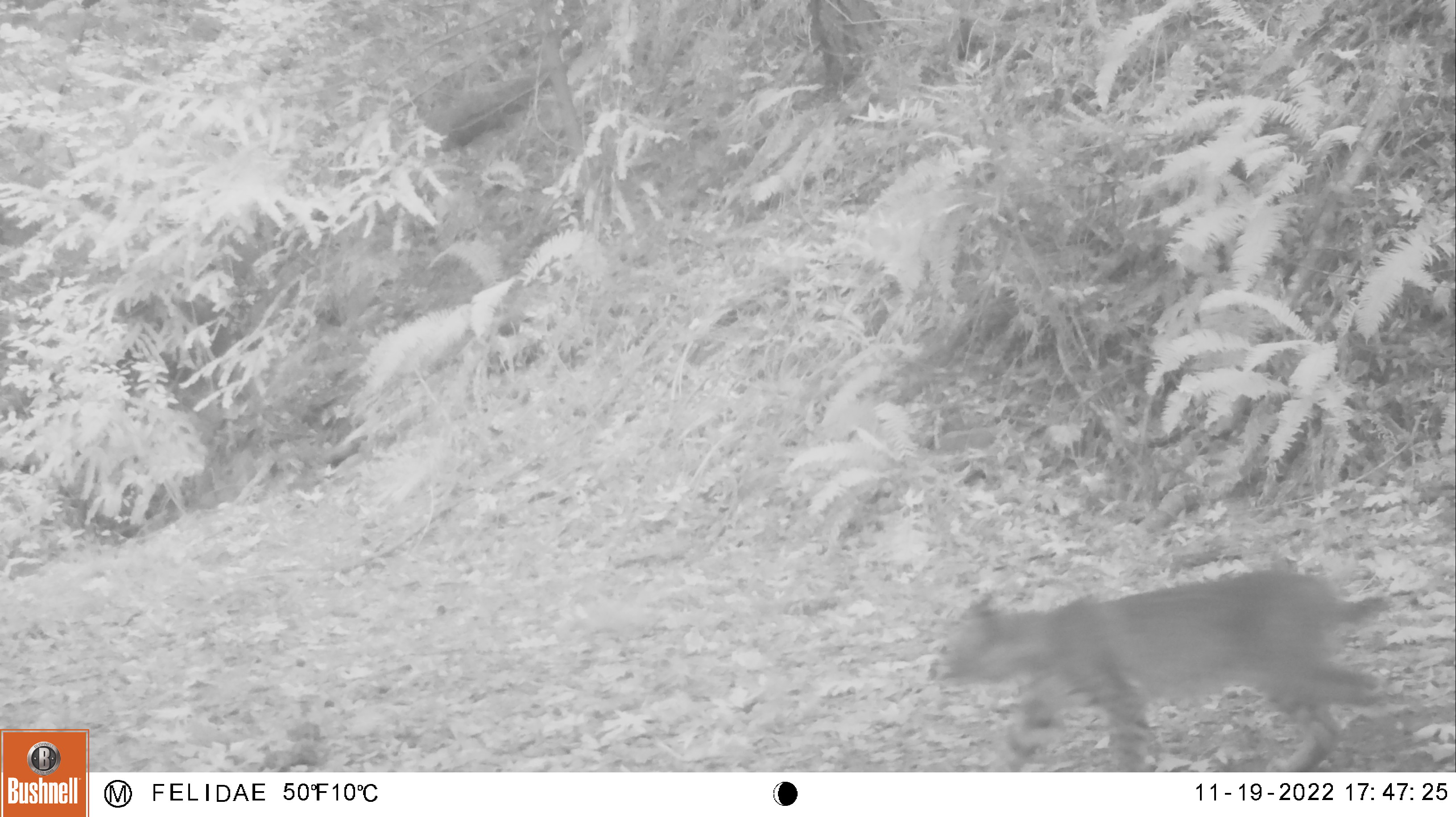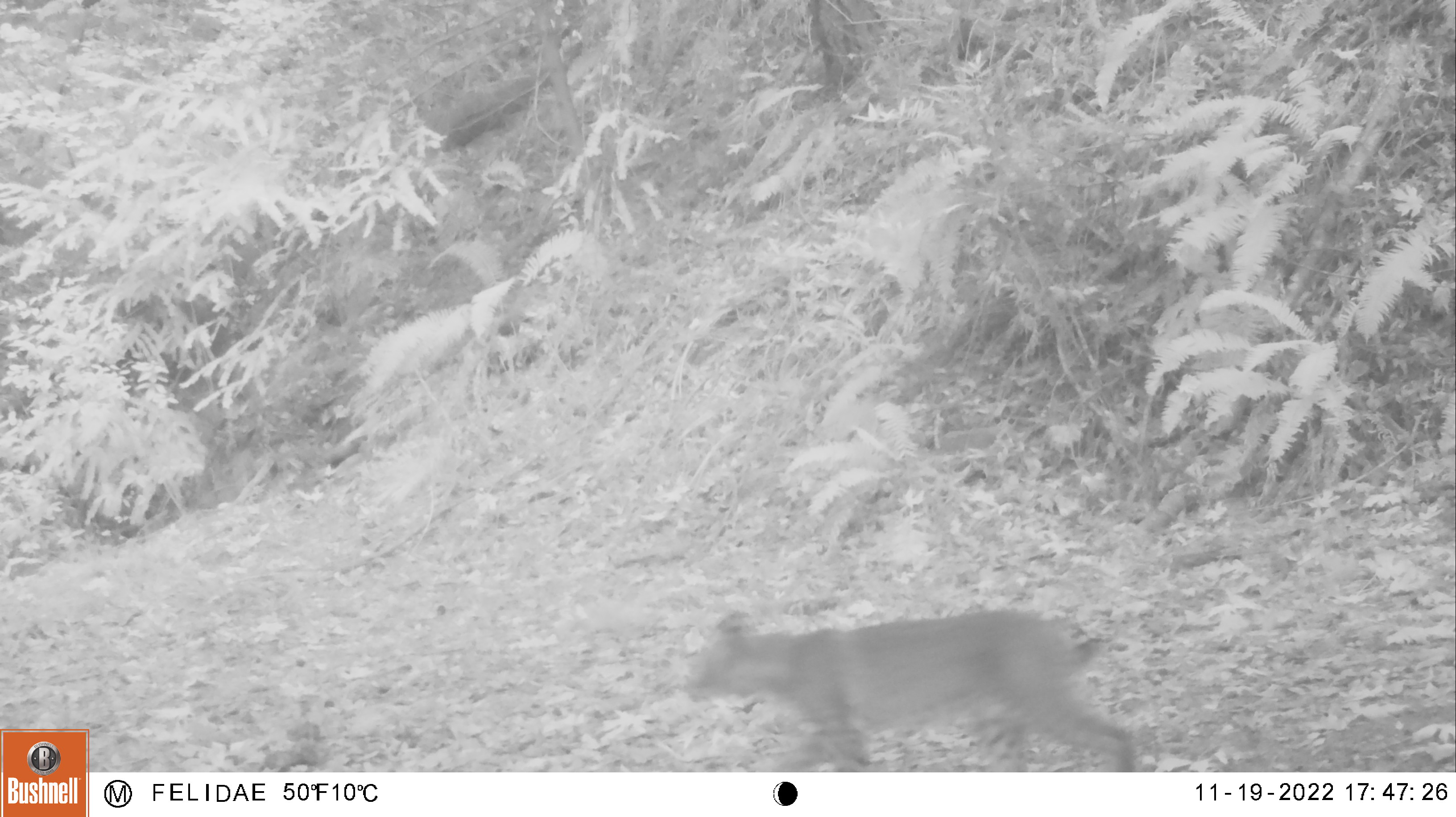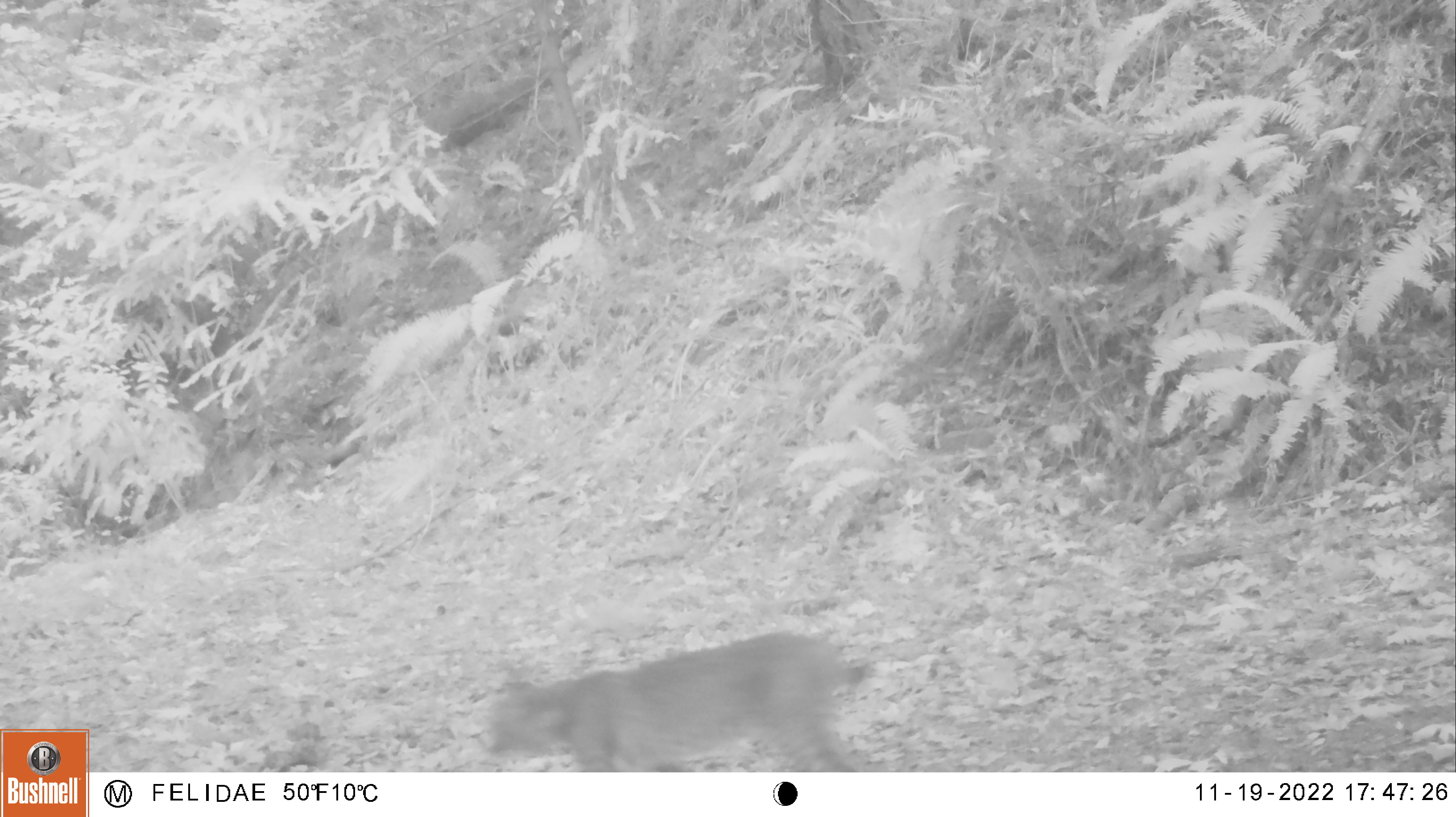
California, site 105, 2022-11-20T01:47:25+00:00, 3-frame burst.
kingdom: Animalia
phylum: Chordata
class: Mammalia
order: Carnivora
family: Felidae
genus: Lynx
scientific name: Lynx rufus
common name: bobcat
Bobcat (Lynx rufus).